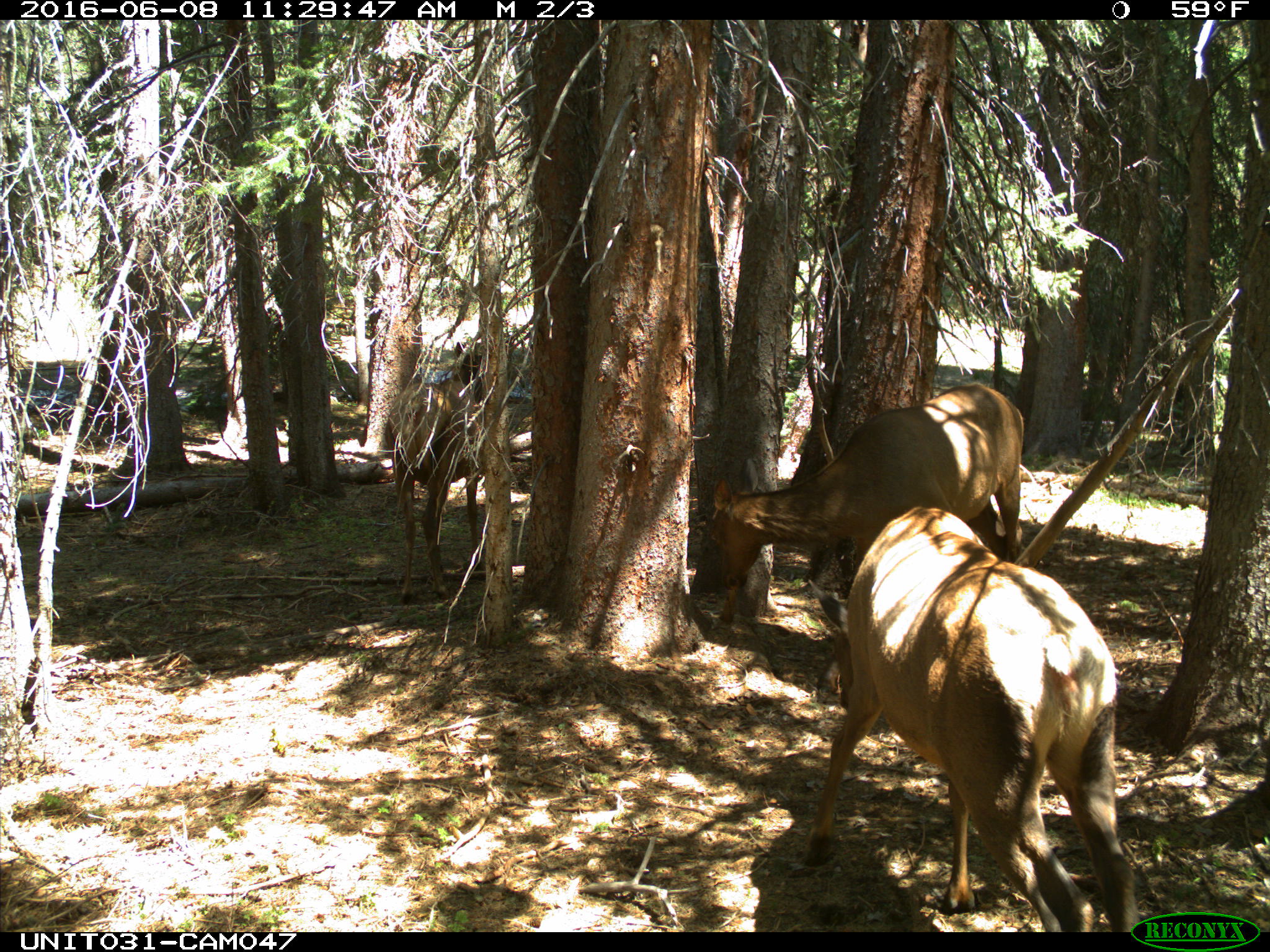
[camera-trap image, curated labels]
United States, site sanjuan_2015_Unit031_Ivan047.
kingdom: Animalia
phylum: Chordata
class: Mammalia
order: Artiodactyla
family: Cervidae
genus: Cervus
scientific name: Cervus elaphus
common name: red deer